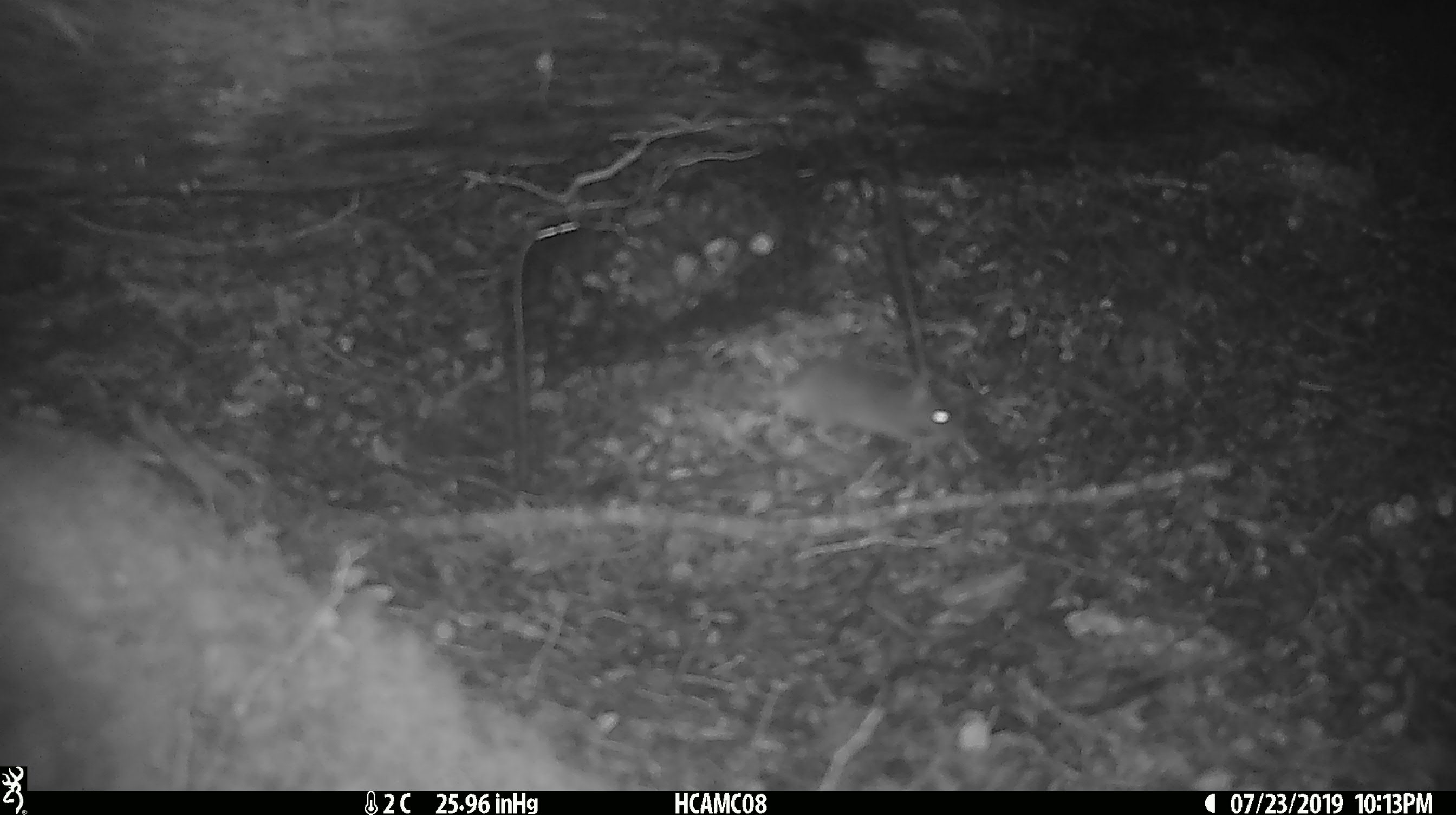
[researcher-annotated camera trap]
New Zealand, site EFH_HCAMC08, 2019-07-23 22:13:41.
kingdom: Animalia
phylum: Chordata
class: Mammalia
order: Rodentia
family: Muridae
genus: Mus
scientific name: Mus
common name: mouse